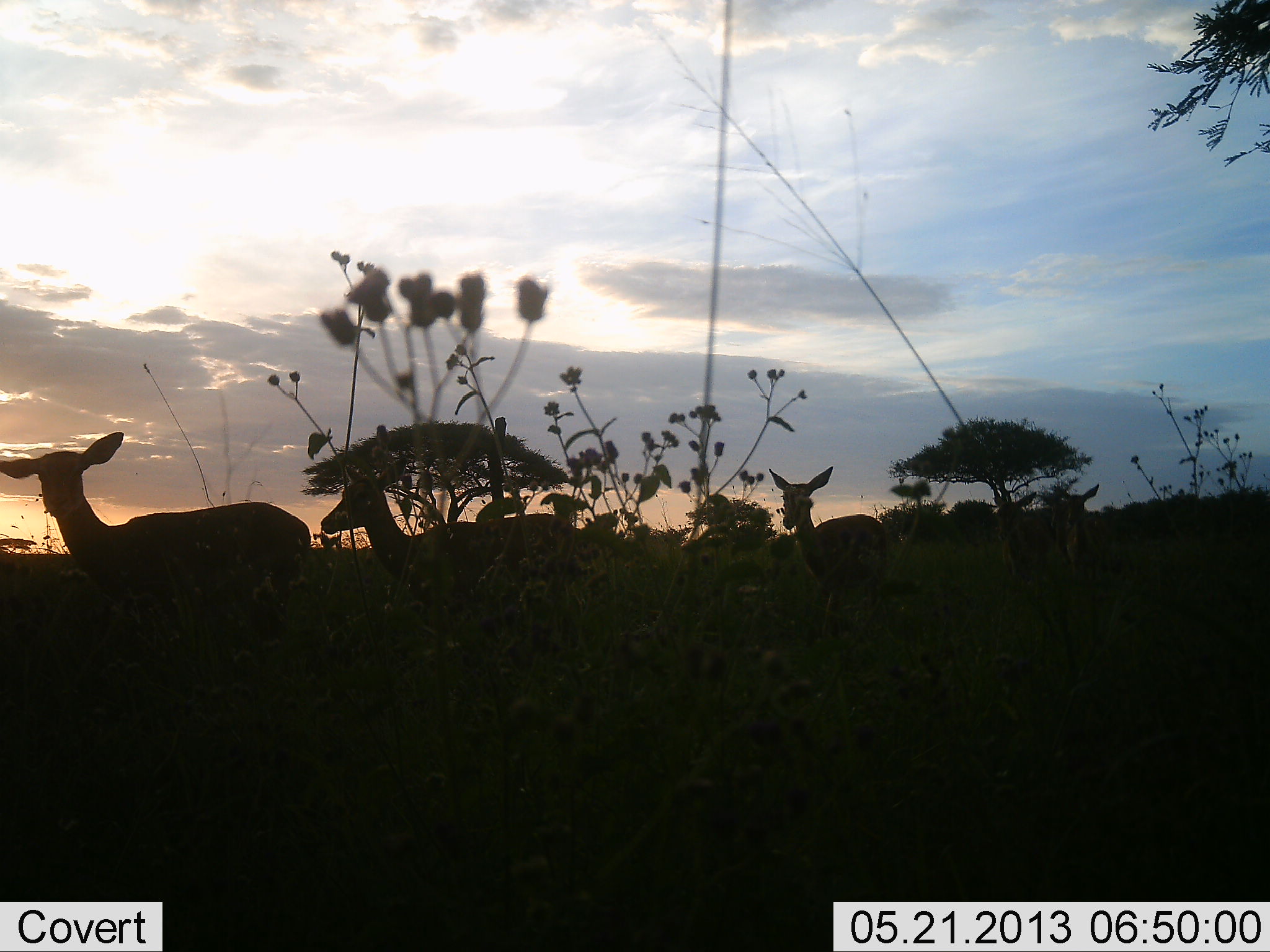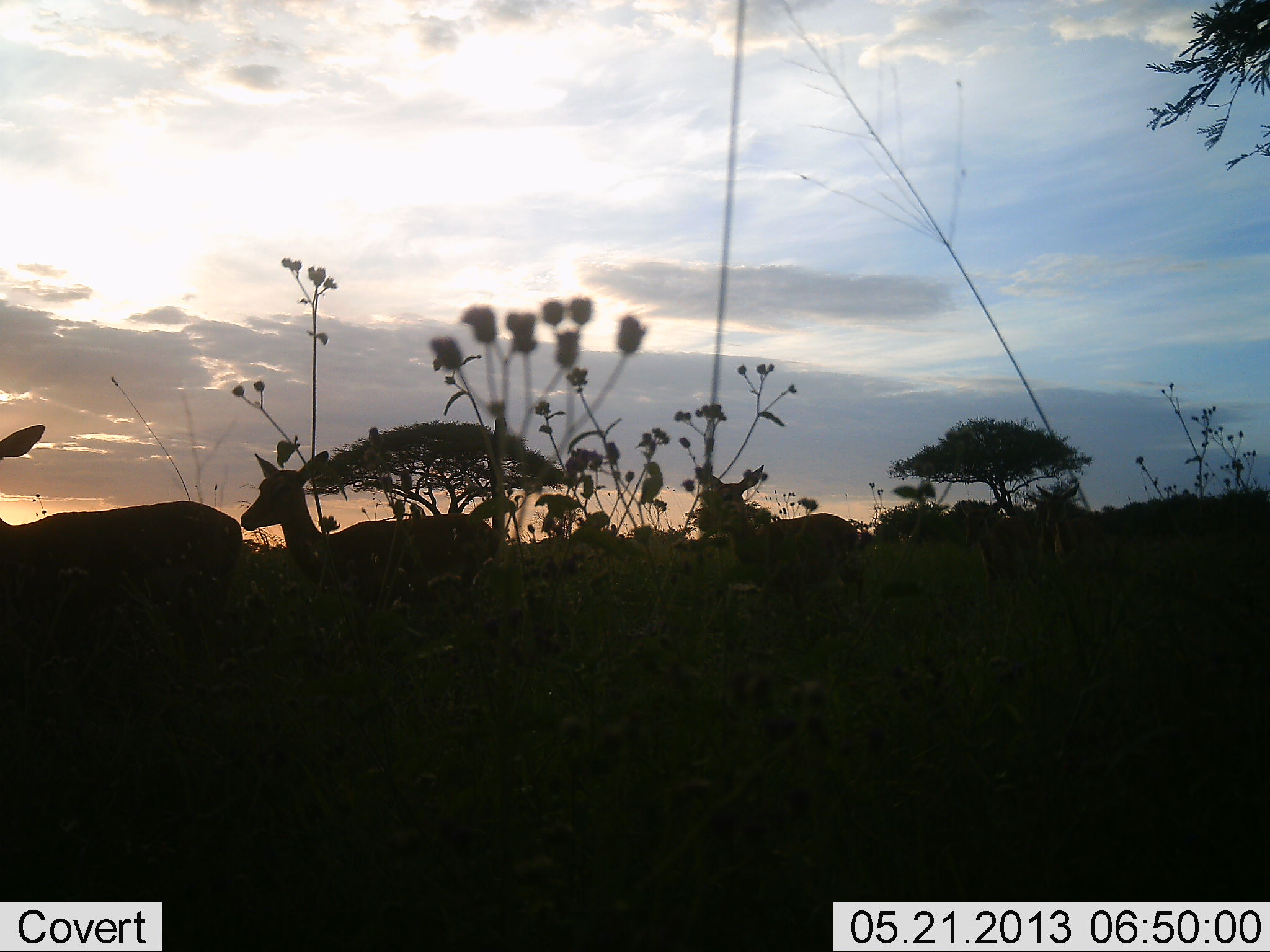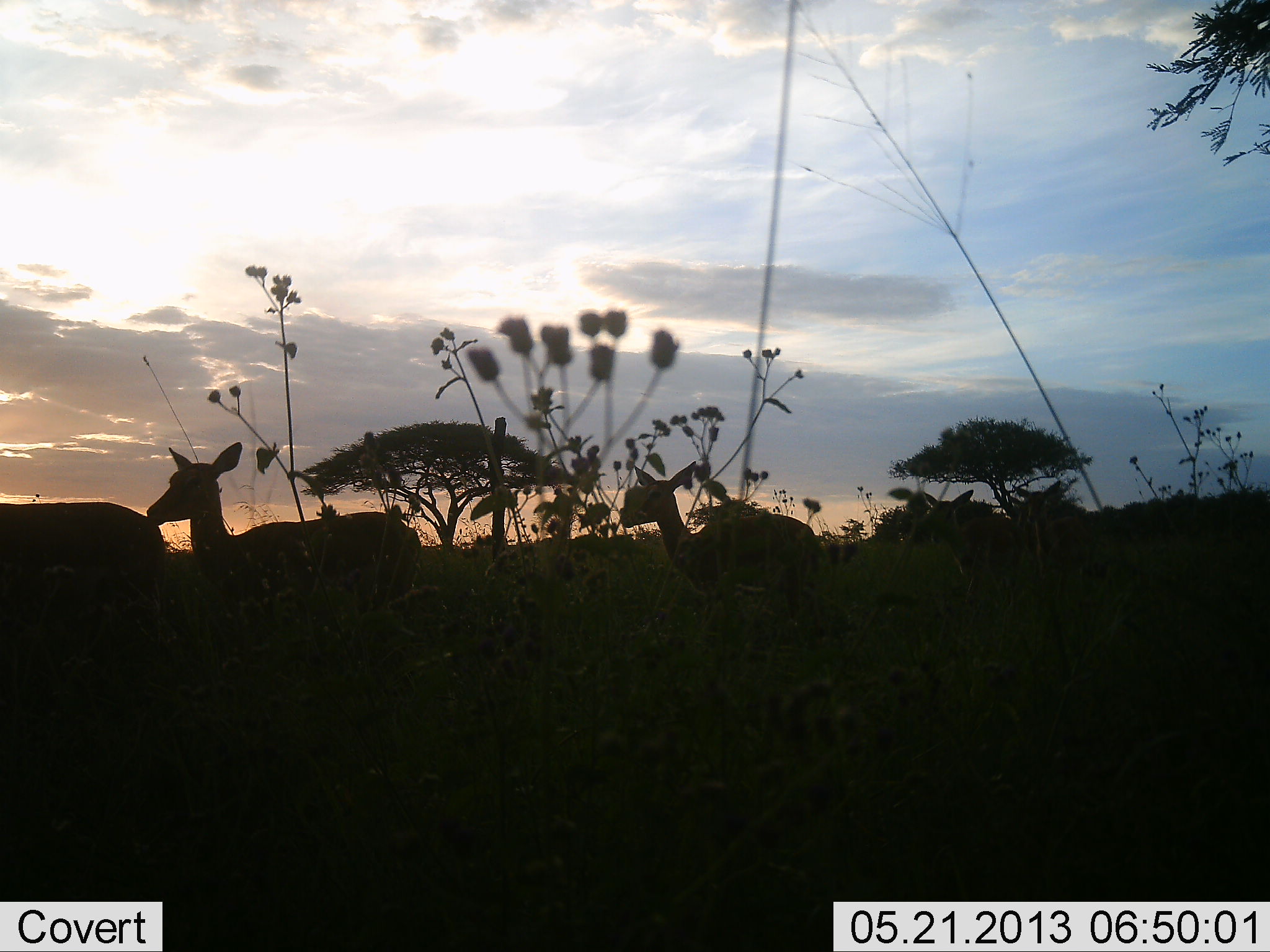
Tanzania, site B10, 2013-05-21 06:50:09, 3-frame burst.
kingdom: Animalia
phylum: Chordata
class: Mammalia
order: Artiodactyla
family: Bovidae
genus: Aepyceros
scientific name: Aepyceros melampus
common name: impala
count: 5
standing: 0%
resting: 0%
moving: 100%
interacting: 0%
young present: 0%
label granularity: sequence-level